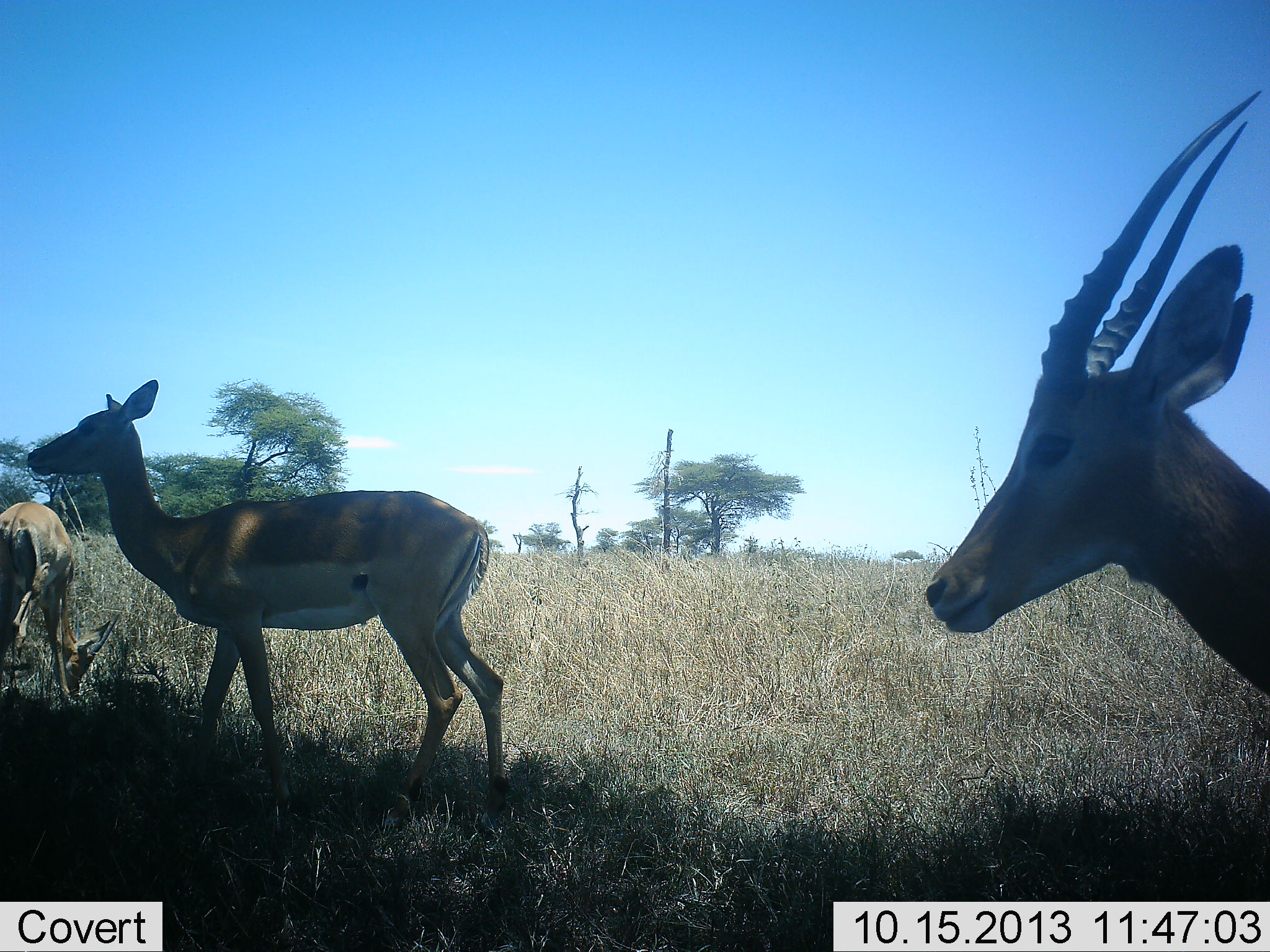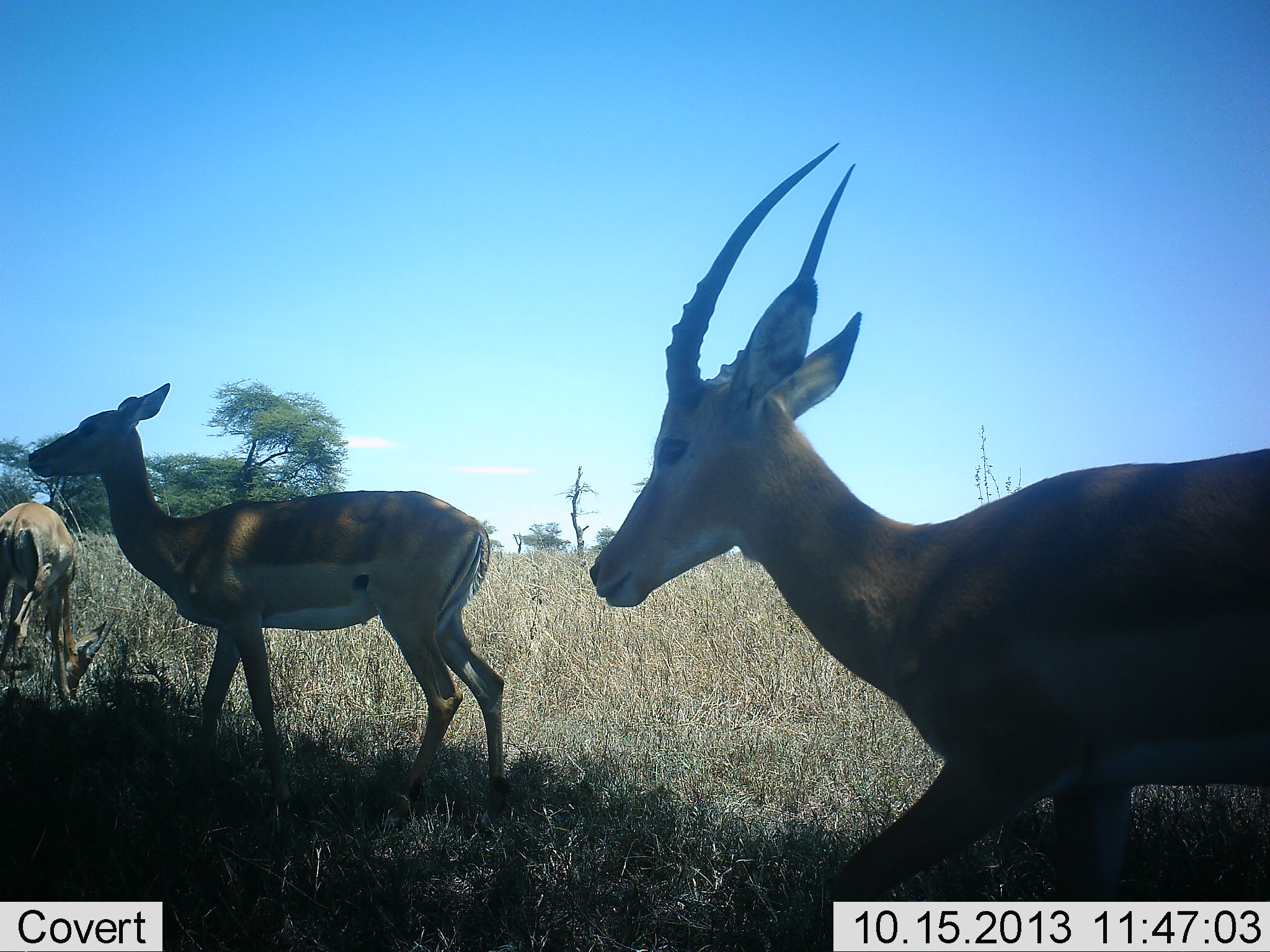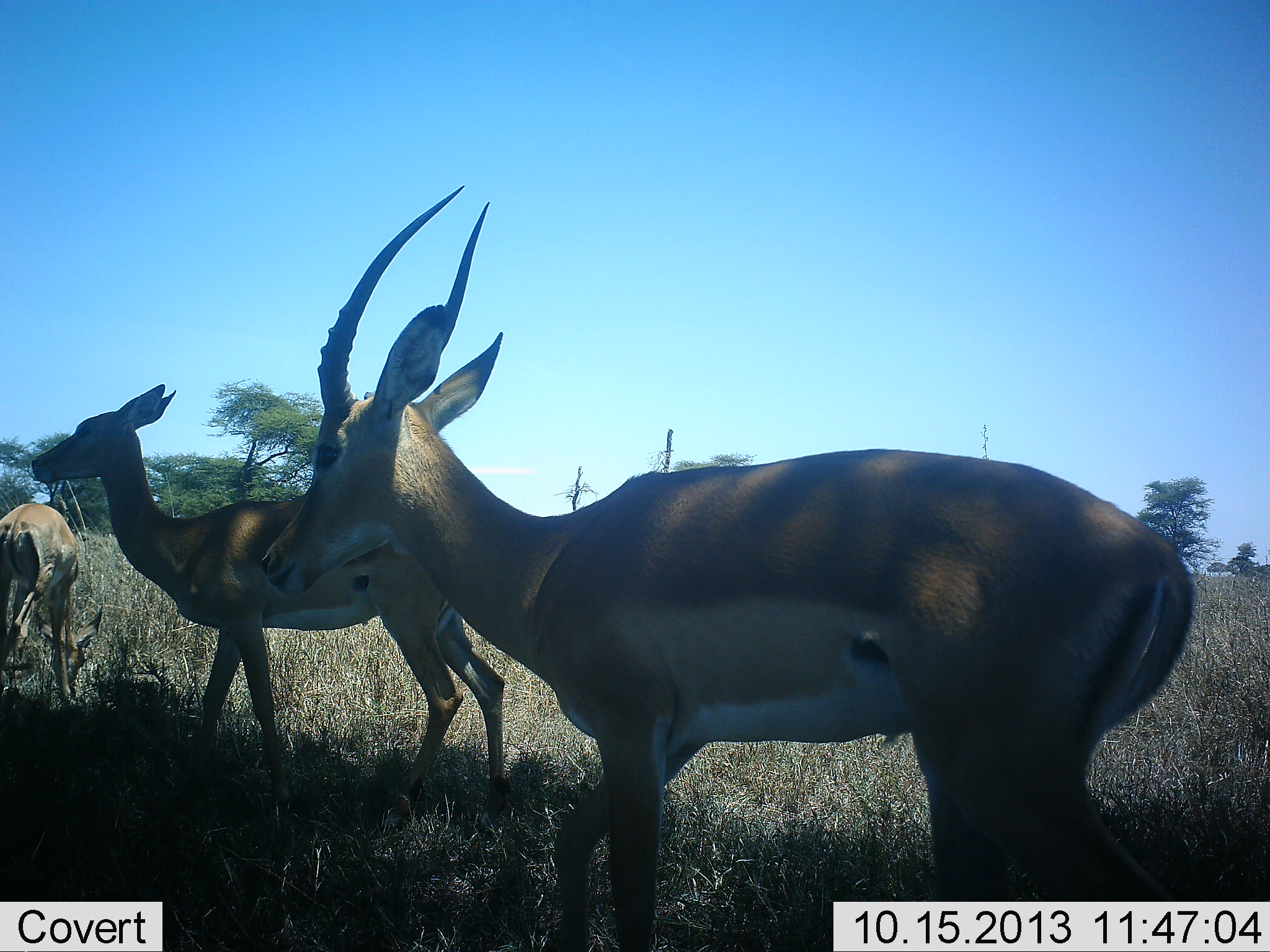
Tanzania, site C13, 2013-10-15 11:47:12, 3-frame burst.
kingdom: Animalia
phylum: Chordata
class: Mammalia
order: Artiodactyla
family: Bovidae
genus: Aepyceros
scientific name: Aepyceros melampus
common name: impala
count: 3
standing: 94%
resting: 0%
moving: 88%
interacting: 0%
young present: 0%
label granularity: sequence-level